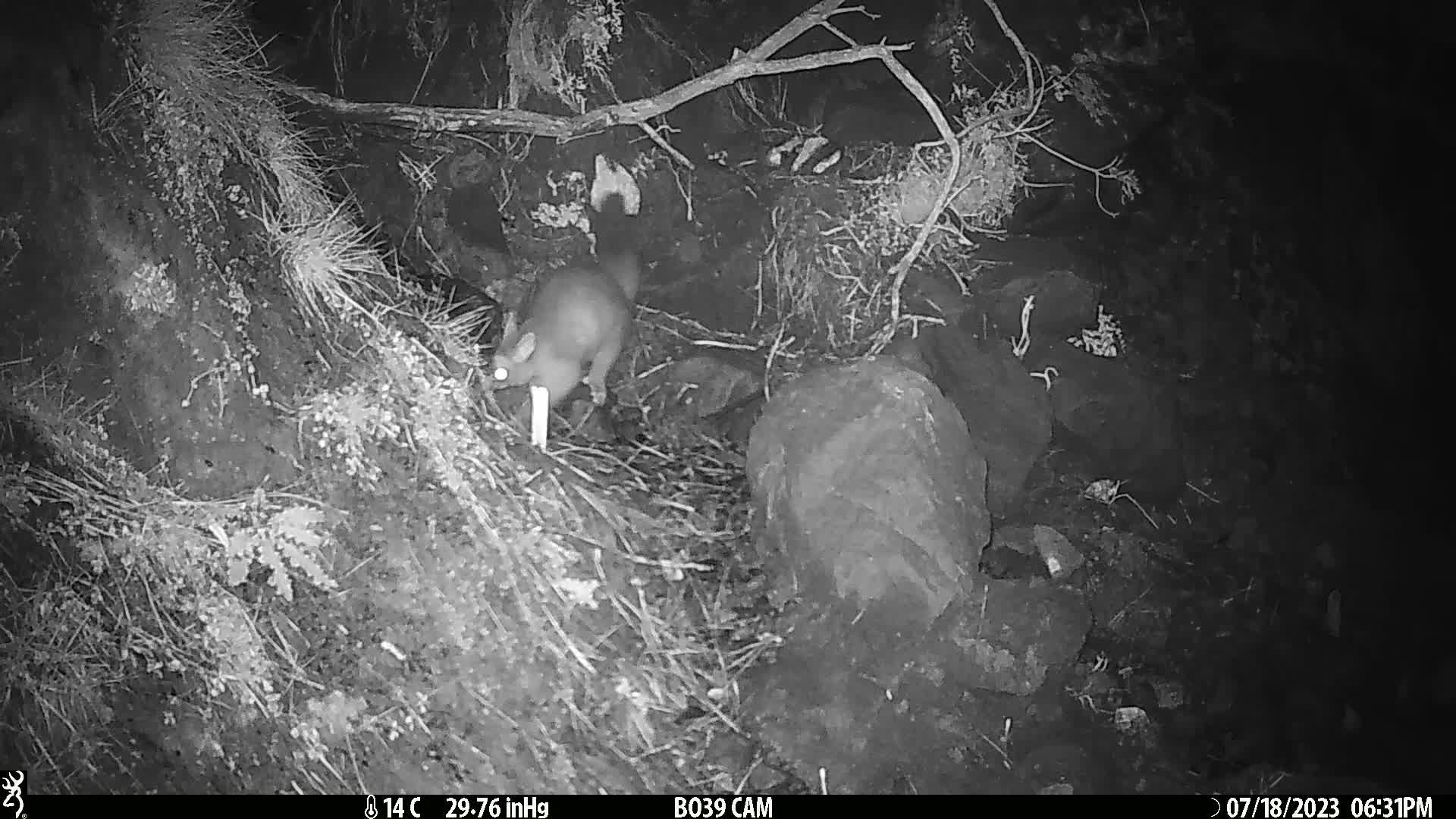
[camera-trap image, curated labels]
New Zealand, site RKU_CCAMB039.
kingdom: Animalia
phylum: Chordata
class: Mammalia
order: Diprotodontia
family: Phalangeridae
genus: Trichosurus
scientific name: Trichosurus vulpecula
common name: common brushtail possum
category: possum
Possum (common brushtail possum) (Trichosurus vulpecula).